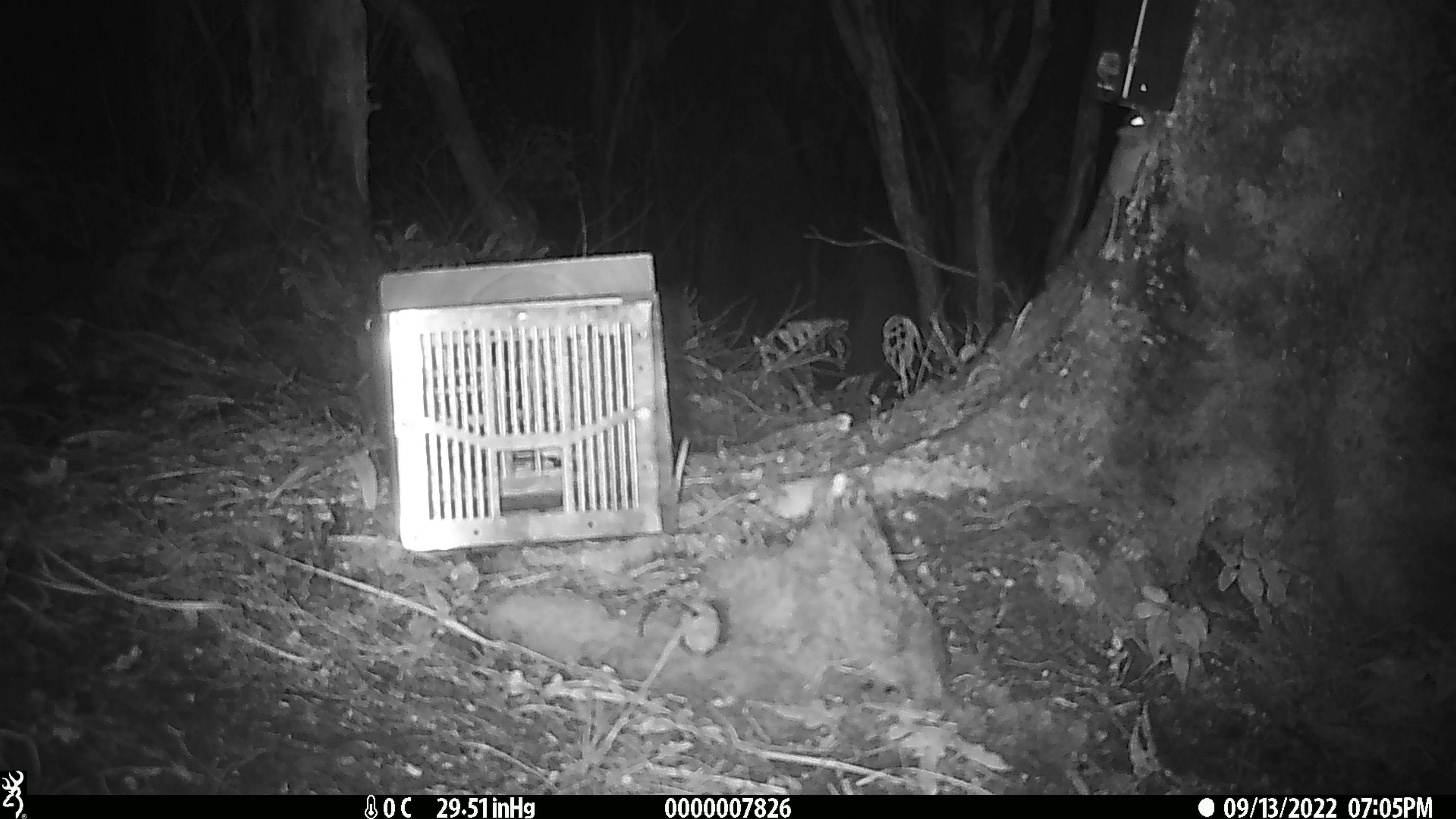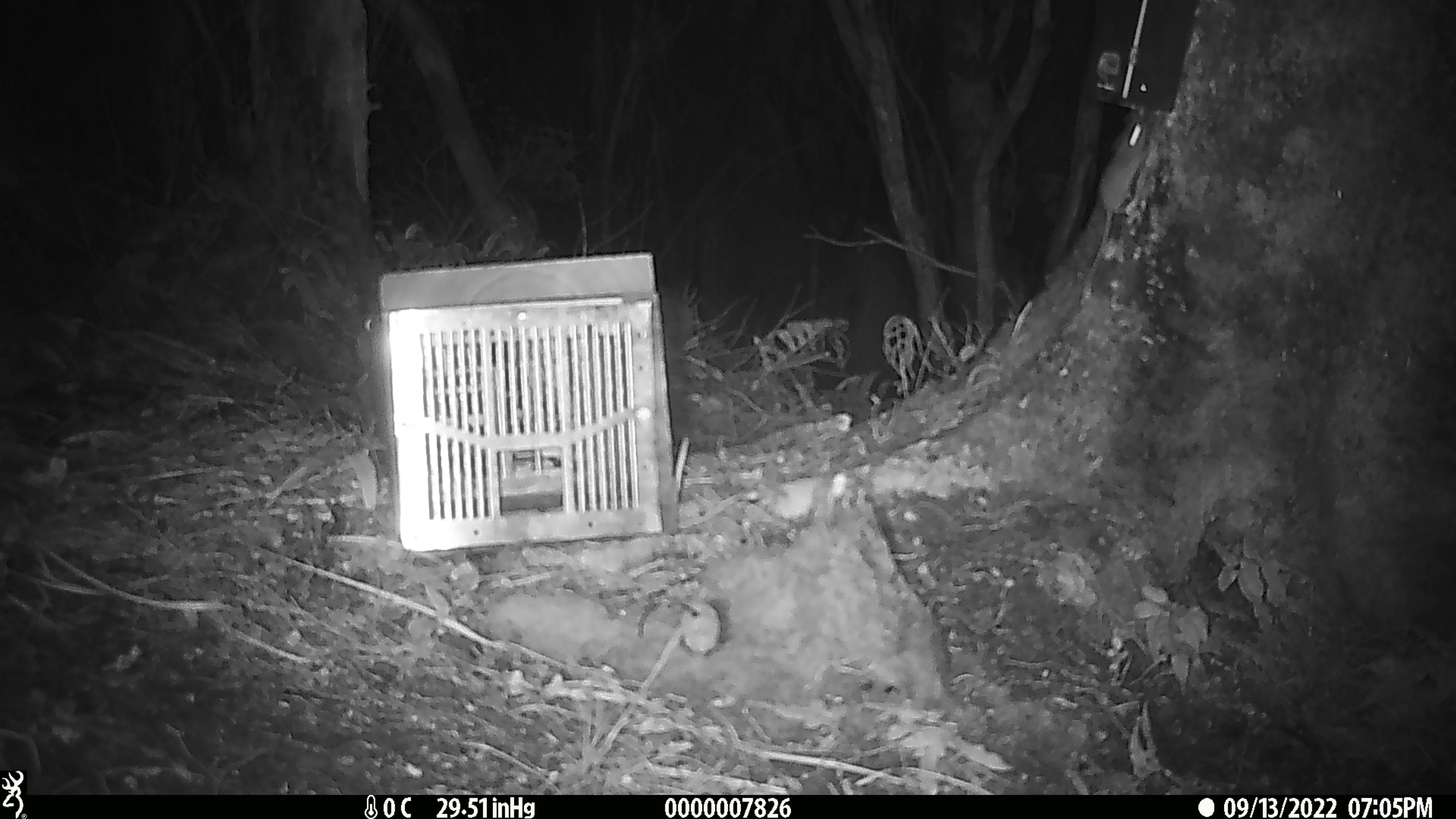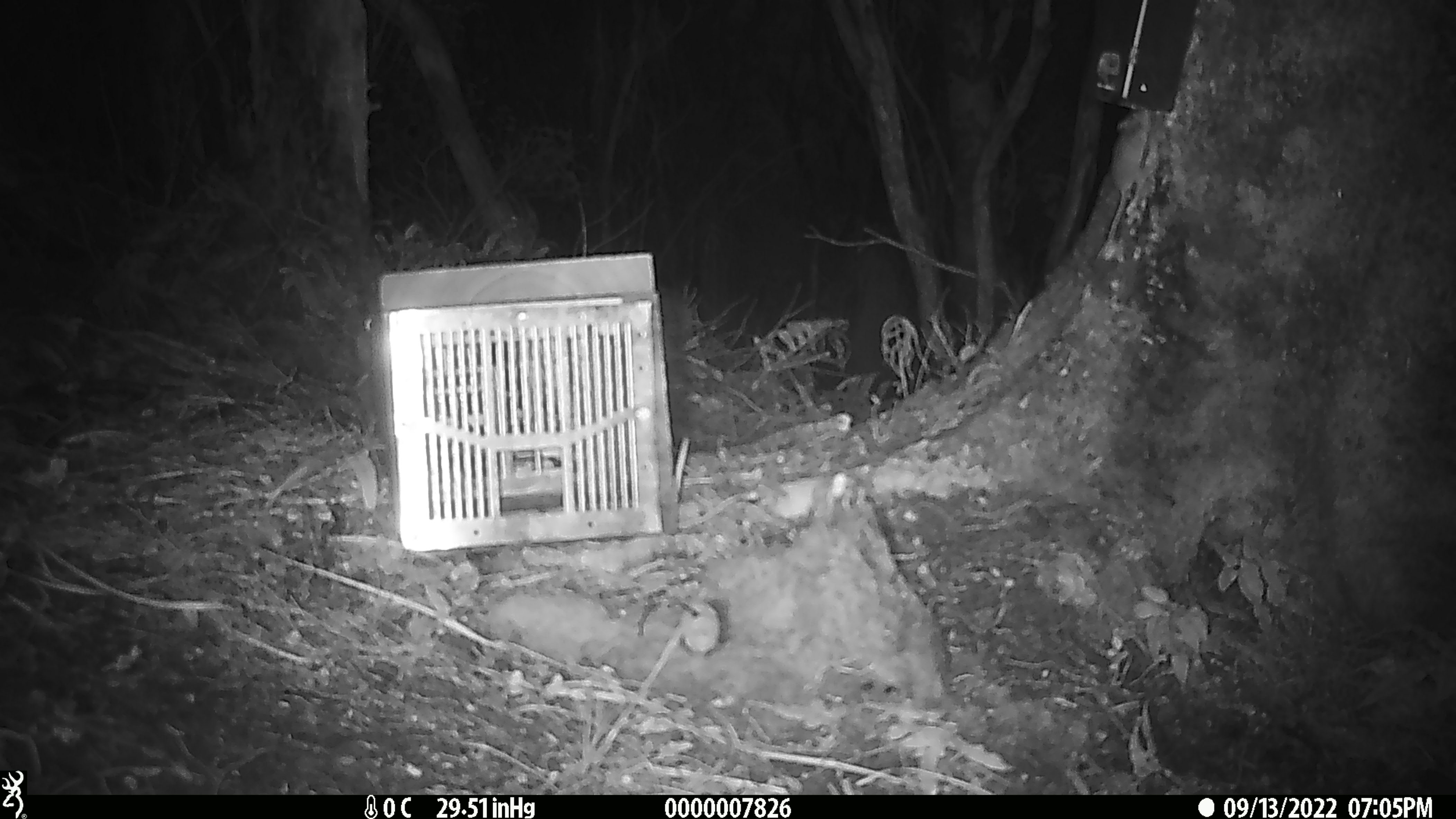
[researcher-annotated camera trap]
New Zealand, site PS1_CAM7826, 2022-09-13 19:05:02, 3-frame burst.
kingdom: Animalia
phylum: Chordata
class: Mammalia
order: Rodentia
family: Muridae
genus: Mus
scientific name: Mus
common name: mouse